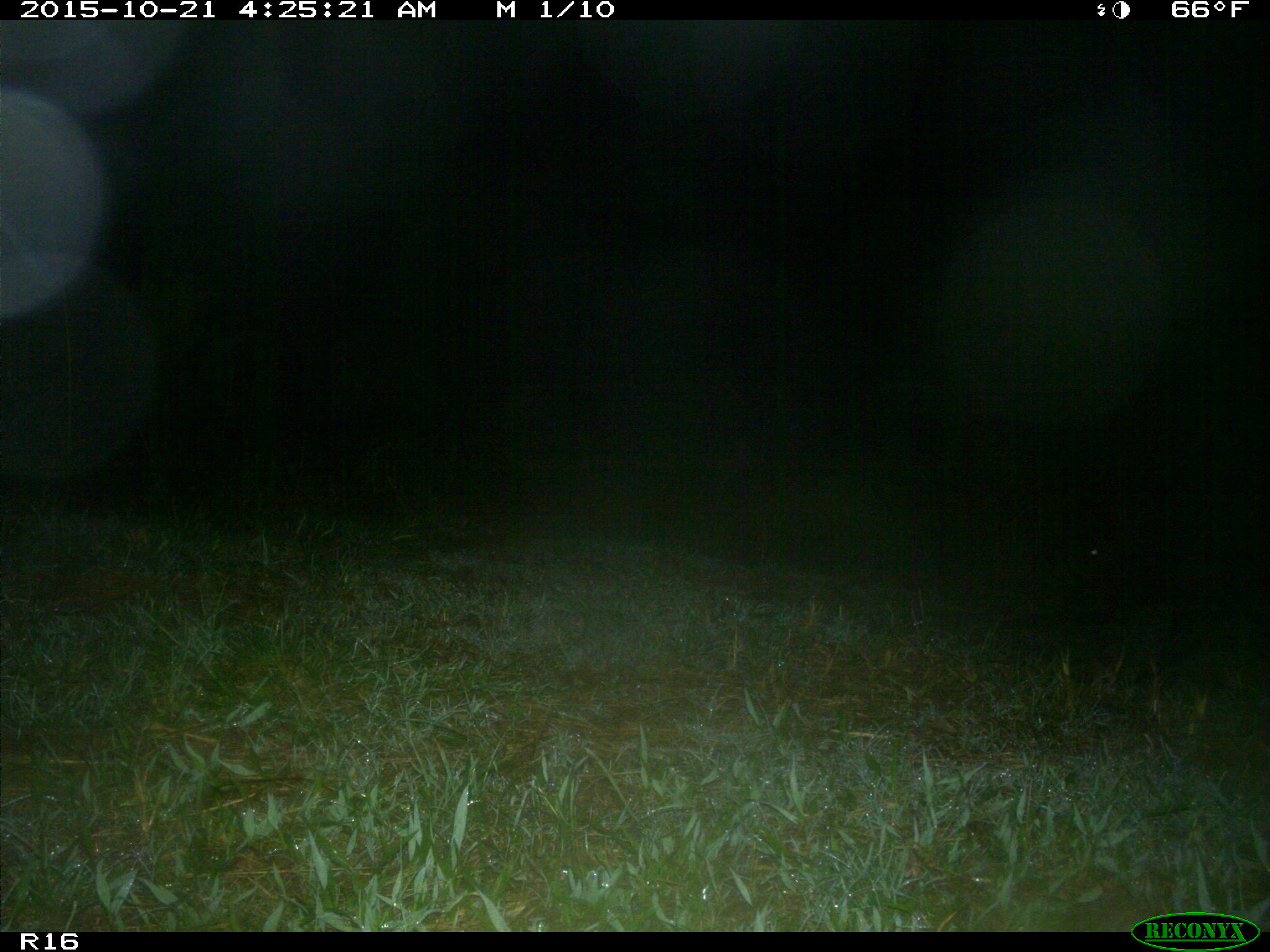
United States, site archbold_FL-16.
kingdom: Animalia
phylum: Chordata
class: Mammalia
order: Artiodactyla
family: Suidae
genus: Sus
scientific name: Sus scrofa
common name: wild boar